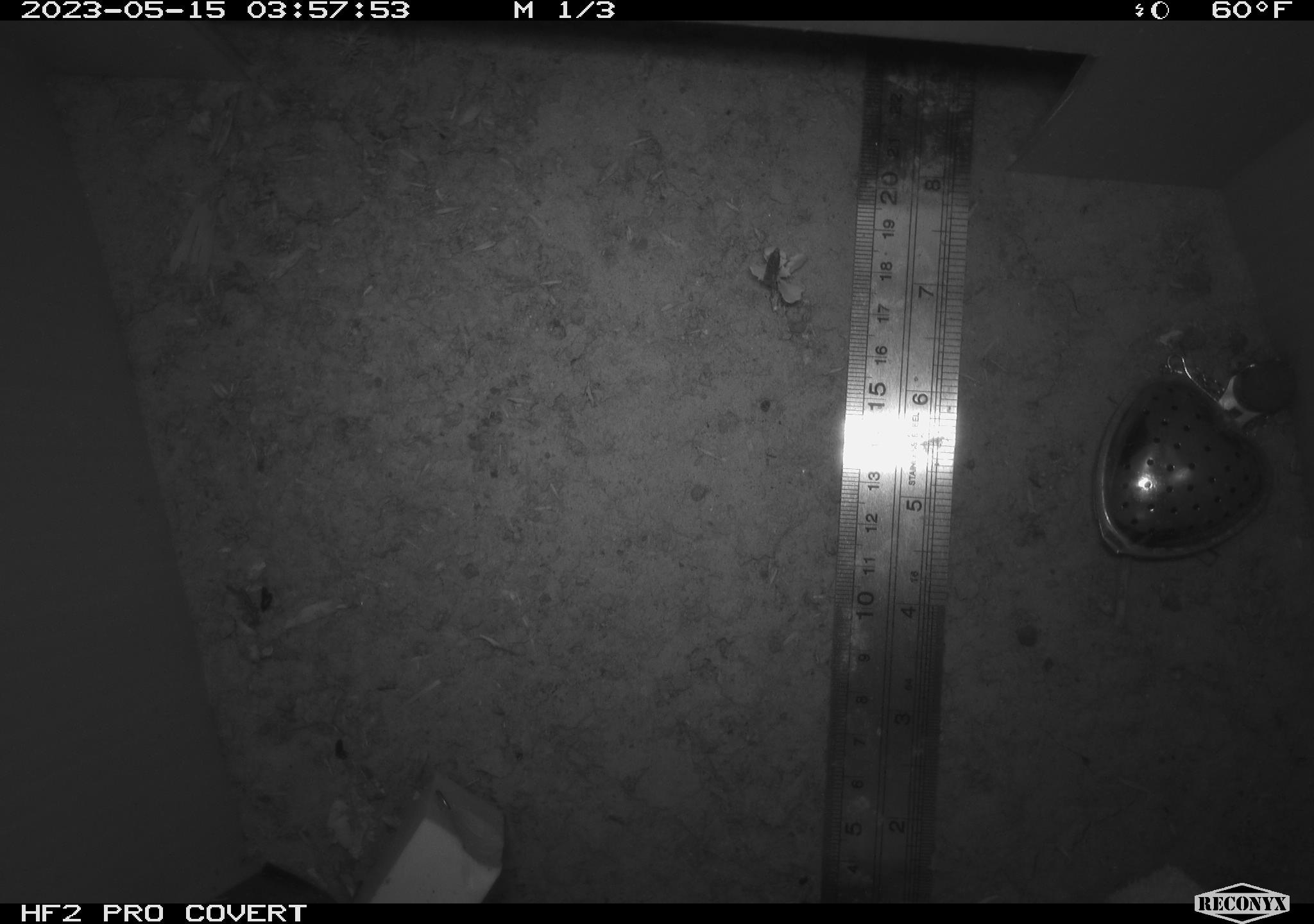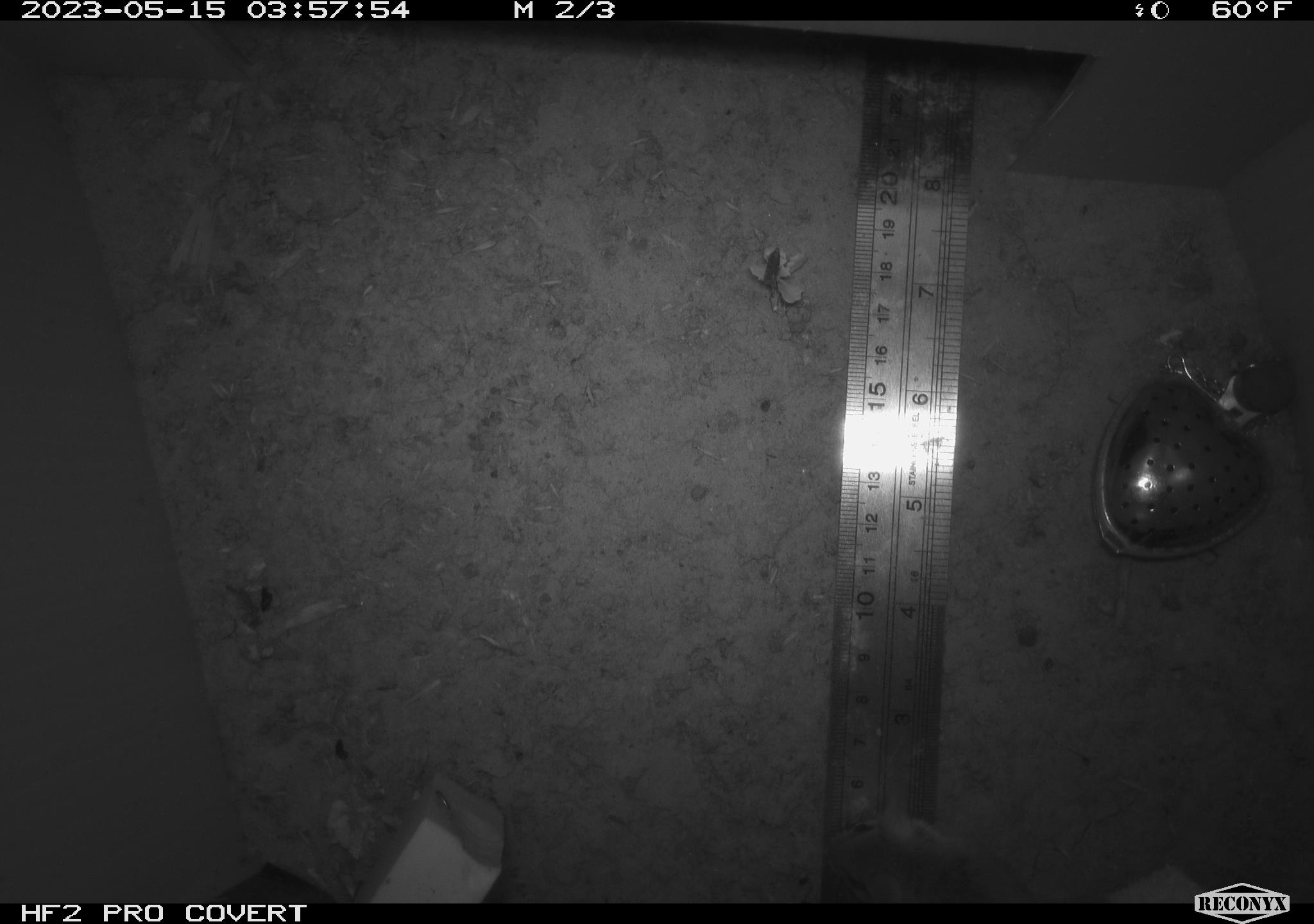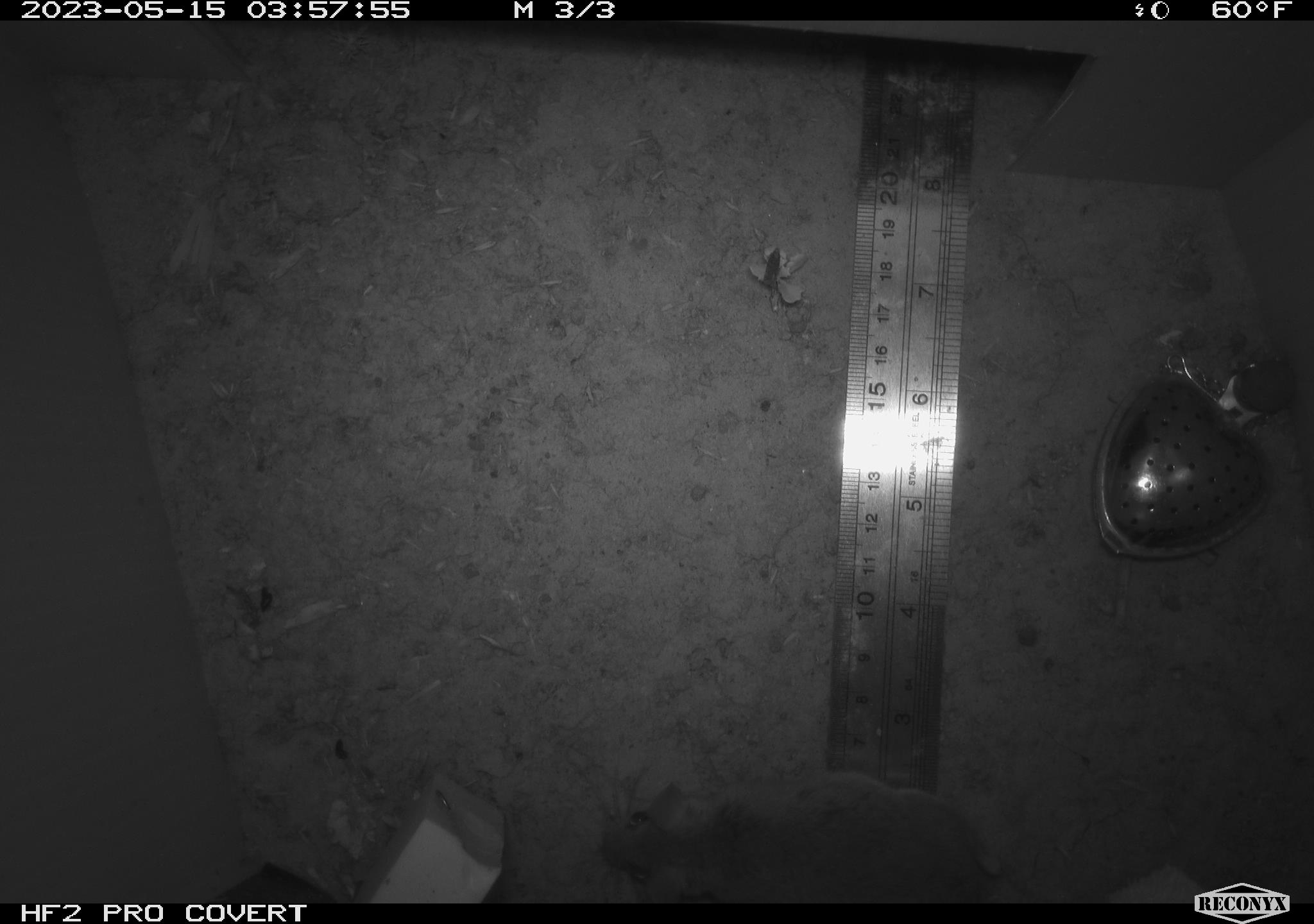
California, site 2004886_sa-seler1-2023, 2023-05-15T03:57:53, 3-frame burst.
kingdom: Animalia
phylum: Chordata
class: Mammalia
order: Rodentia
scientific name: Rodentia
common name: mouse species